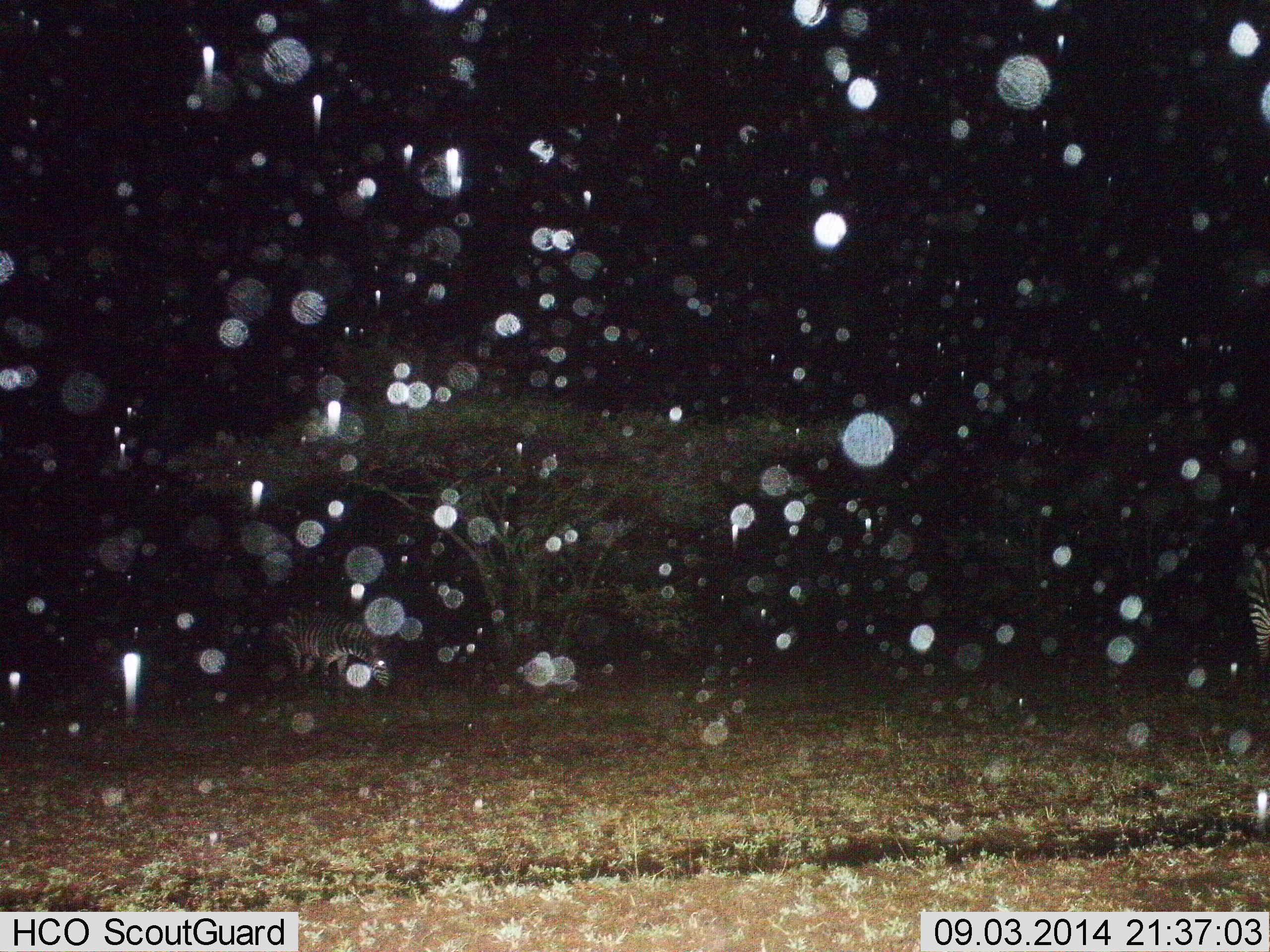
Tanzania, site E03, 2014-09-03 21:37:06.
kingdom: Animalia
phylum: Chordata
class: Mammalia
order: Perissodactyla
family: Equidae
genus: Equus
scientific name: Equus quagga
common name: plains zebra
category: zebra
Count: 2.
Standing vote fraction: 90%.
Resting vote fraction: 0%.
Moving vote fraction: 0%.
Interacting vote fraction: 0%.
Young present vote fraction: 0%.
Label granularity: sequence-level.